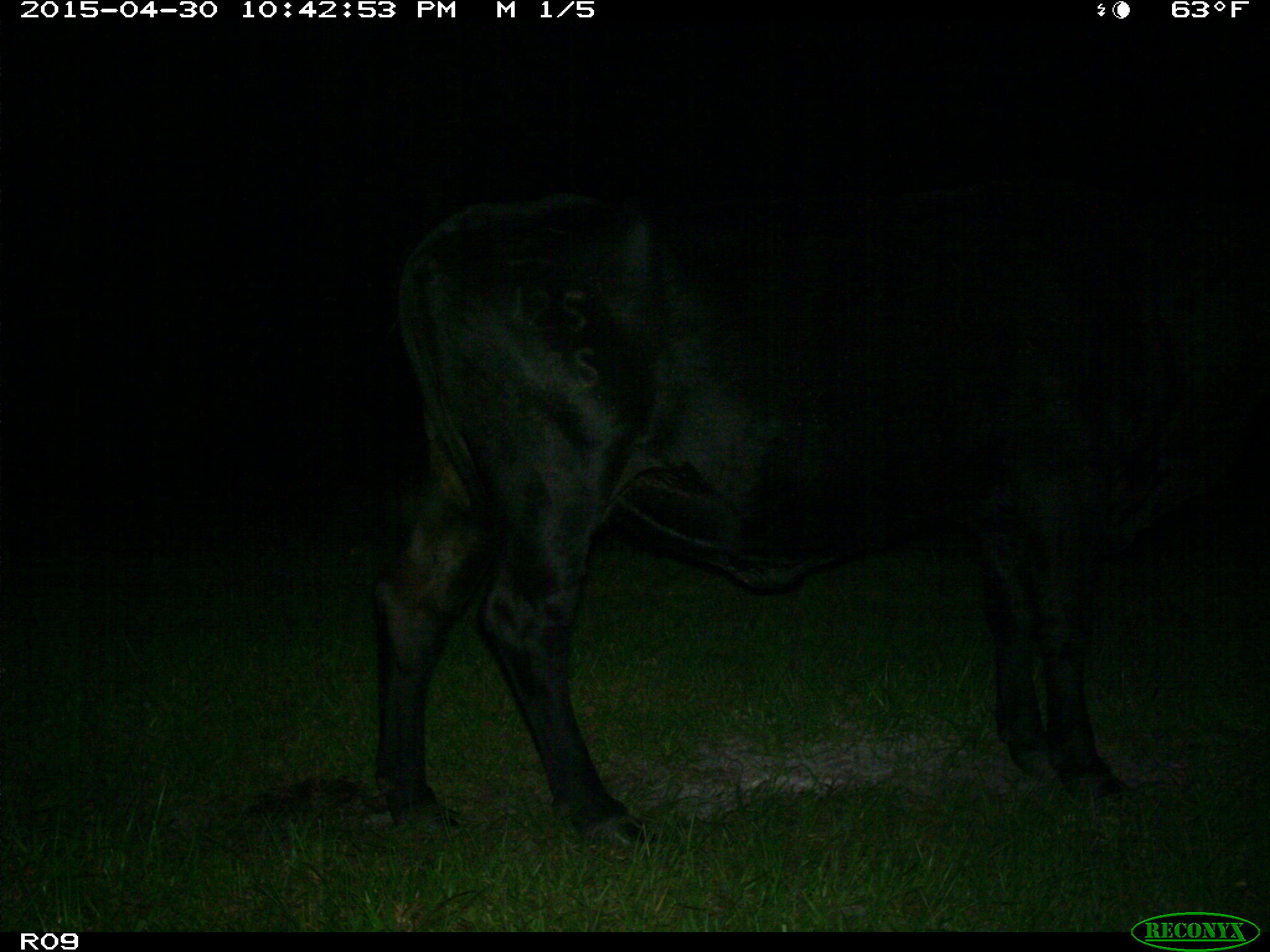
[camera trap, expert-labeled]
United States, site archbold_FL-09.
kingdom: Animalia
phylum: Chordata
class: Mammalia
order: Artiodactyla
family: Bovidae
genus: Bos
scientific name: Bos taurus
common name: domestic cow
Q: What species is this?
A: Bos taurus (domestic cow).